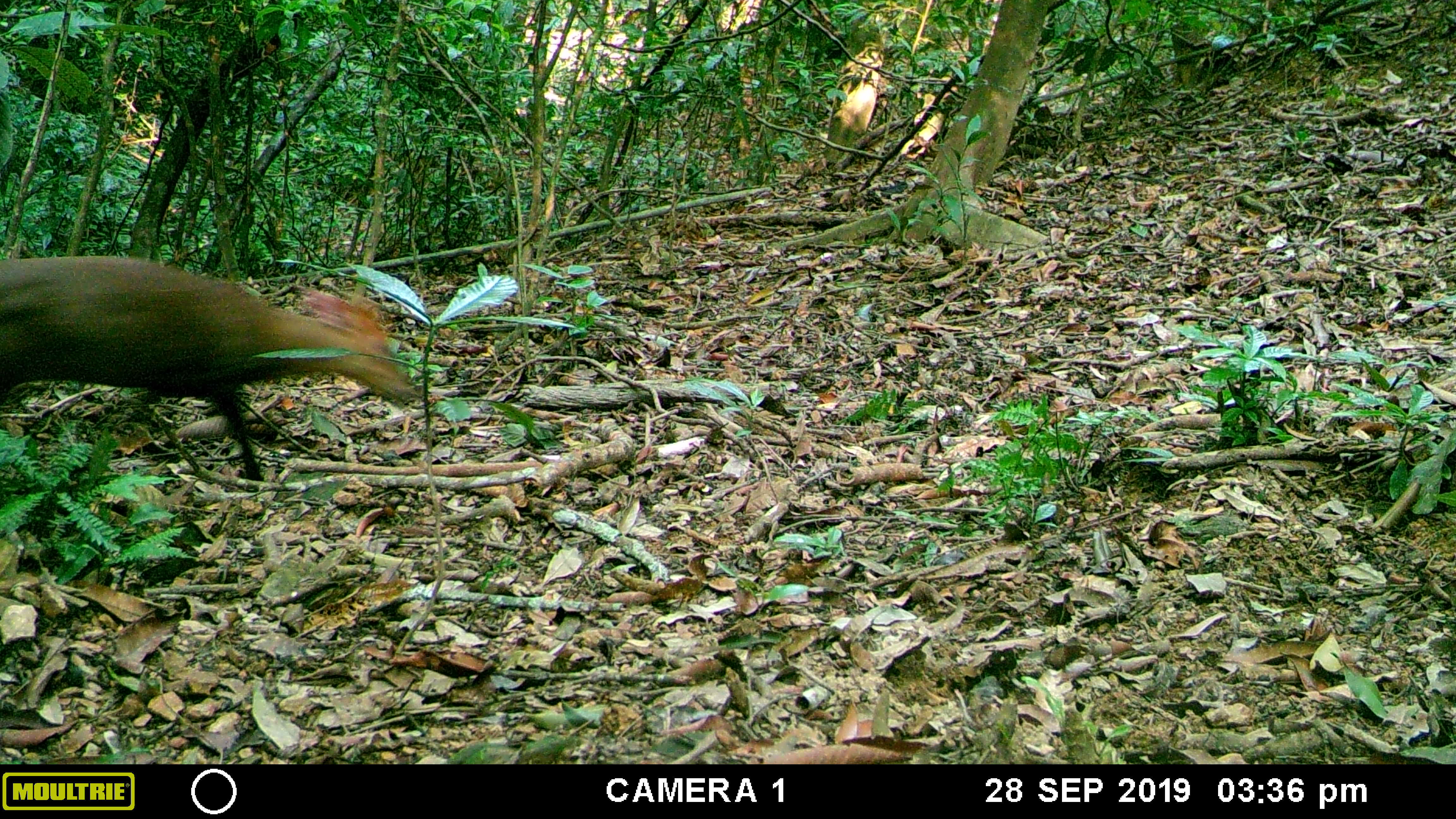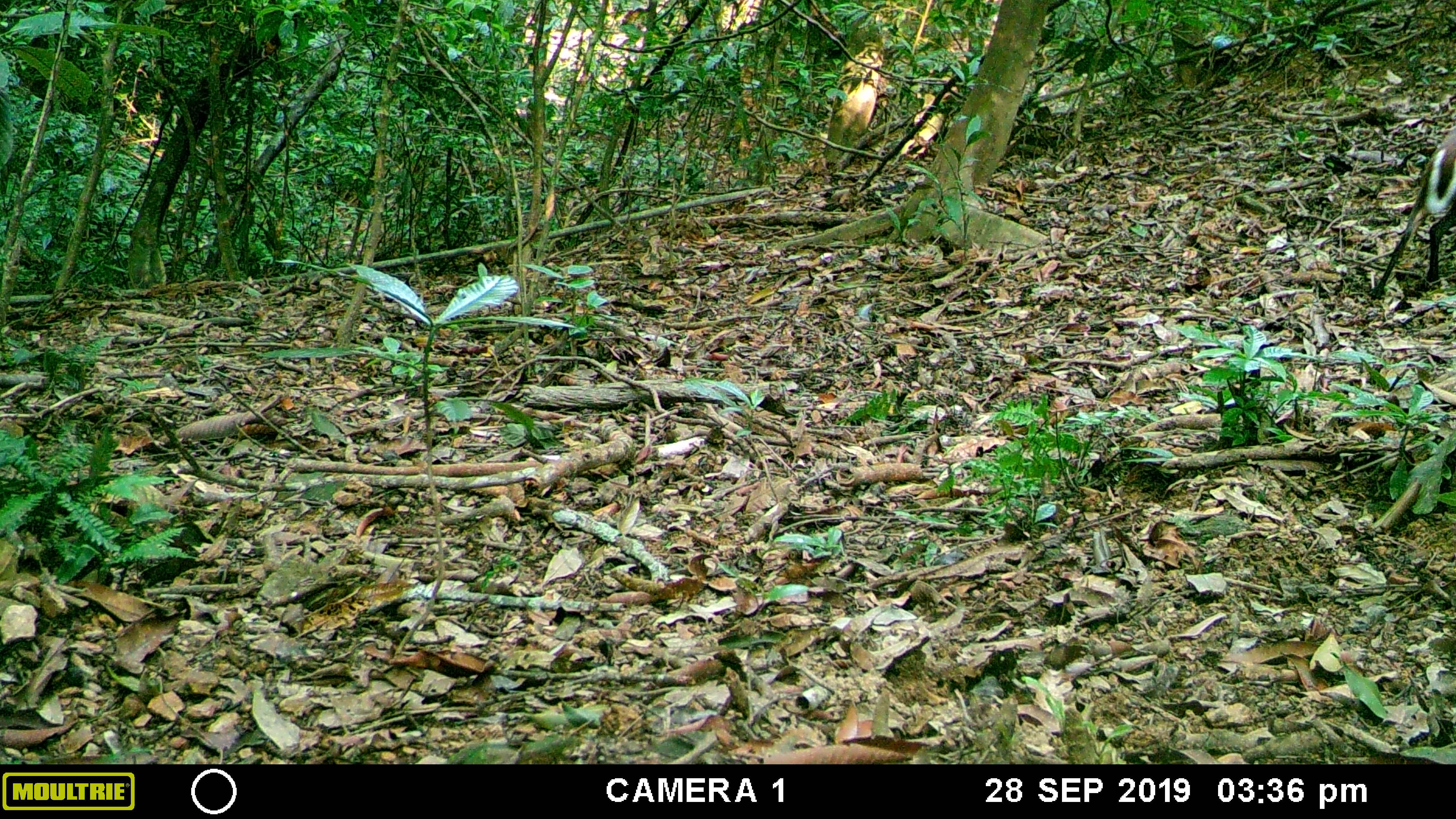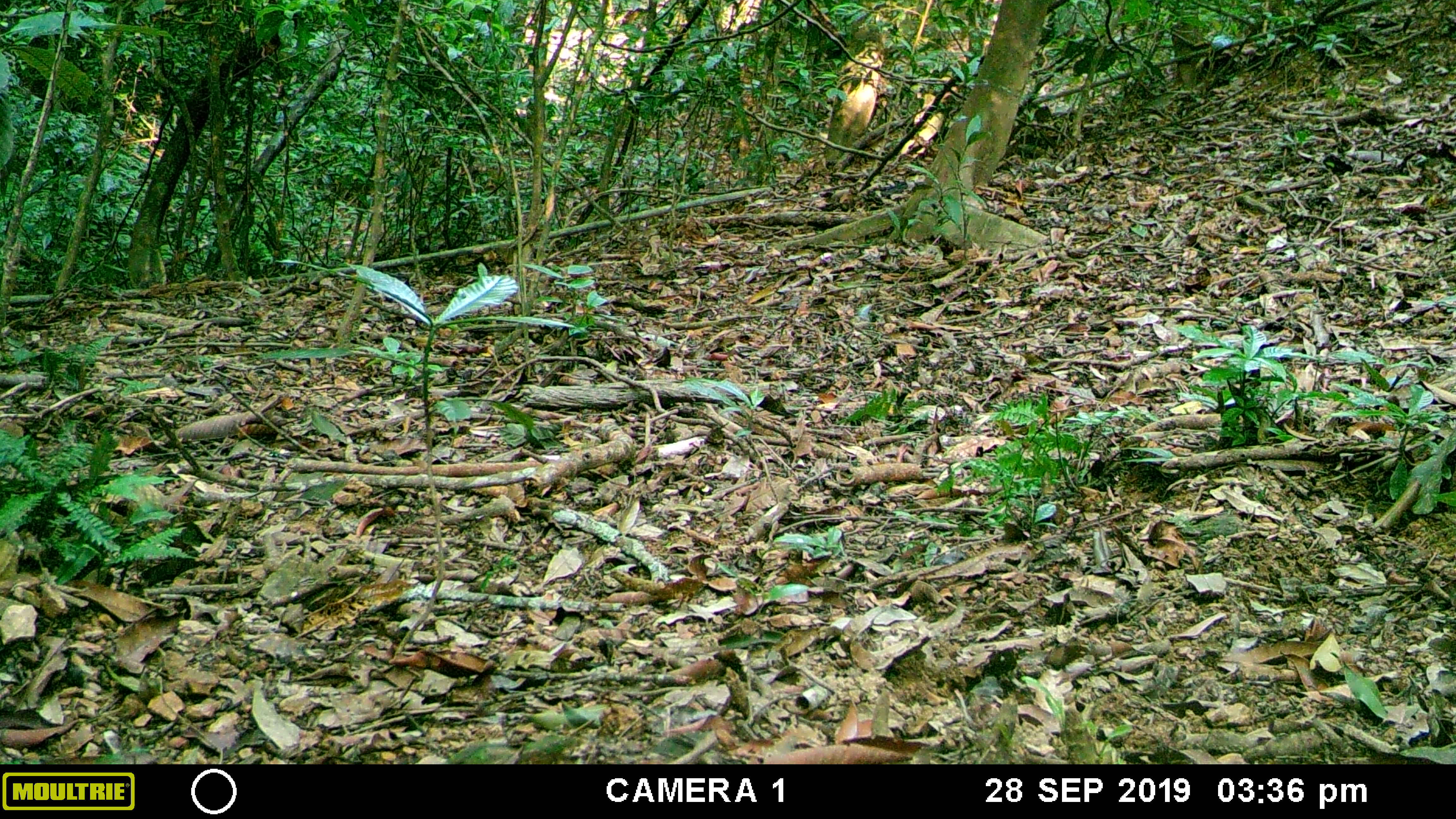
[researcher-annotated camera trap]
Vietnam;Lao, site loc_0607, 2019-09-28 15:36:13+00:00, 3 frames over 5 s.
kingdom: Animalia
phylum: Chordata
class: Mammalia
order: Artiodactyla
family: Cervidae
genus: Muntiacus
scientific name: Muntiacus rooseveltorum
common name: roosevelt's muntjac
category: roosevelts muntjac group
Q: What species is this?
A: Roosevelts muntjac group (roosevelt's muntjac) (Muntiacus rooseveltorum).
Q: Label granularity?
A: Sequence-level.